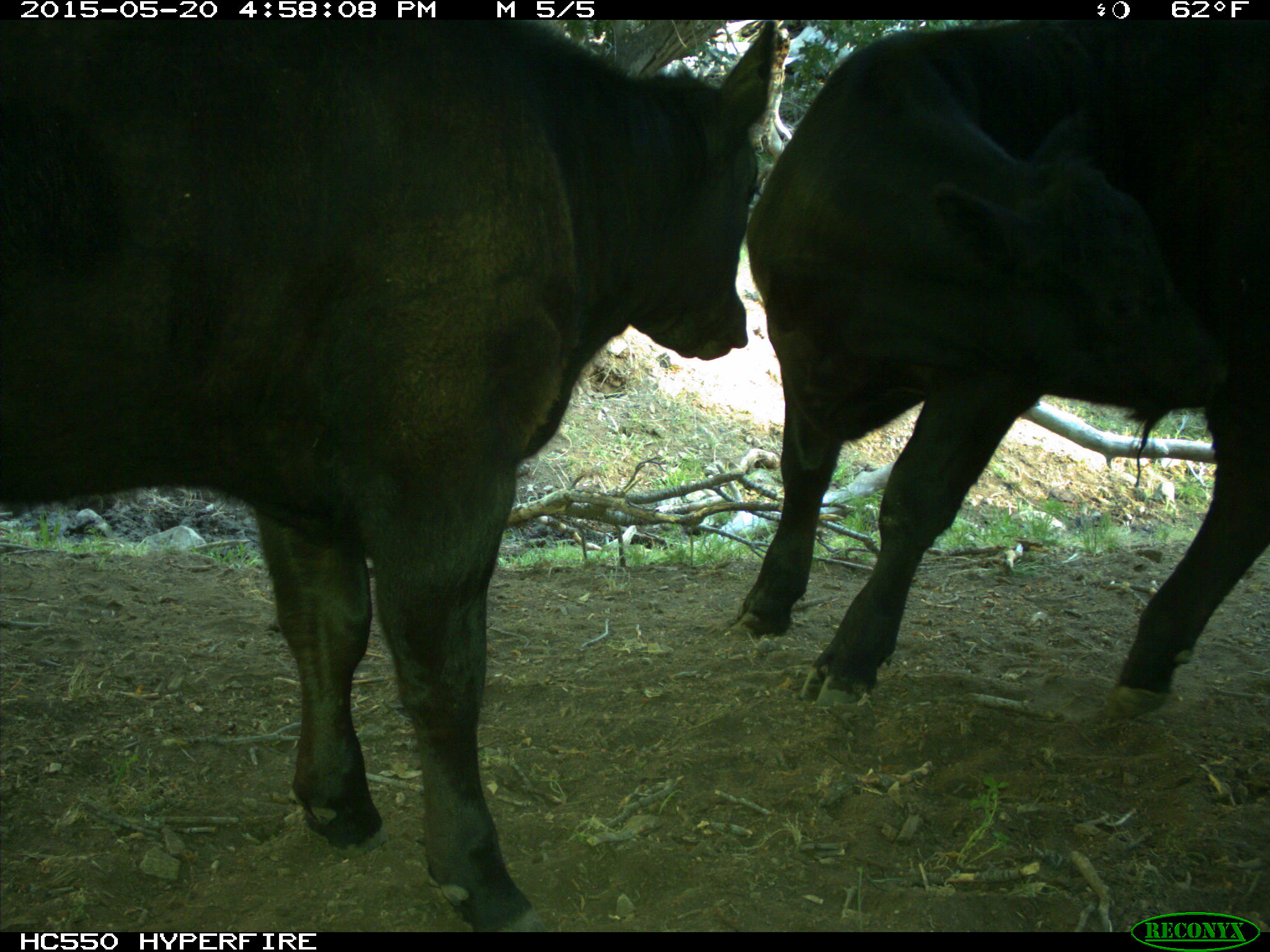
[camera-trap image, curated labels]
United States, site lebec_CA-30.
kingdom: Animalia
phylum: Chordata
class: Mammalia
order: Artiodactyla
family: Bovidae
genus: Bos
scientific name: Bos taurus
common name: domestic cow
Bos taurus (domestic cow).